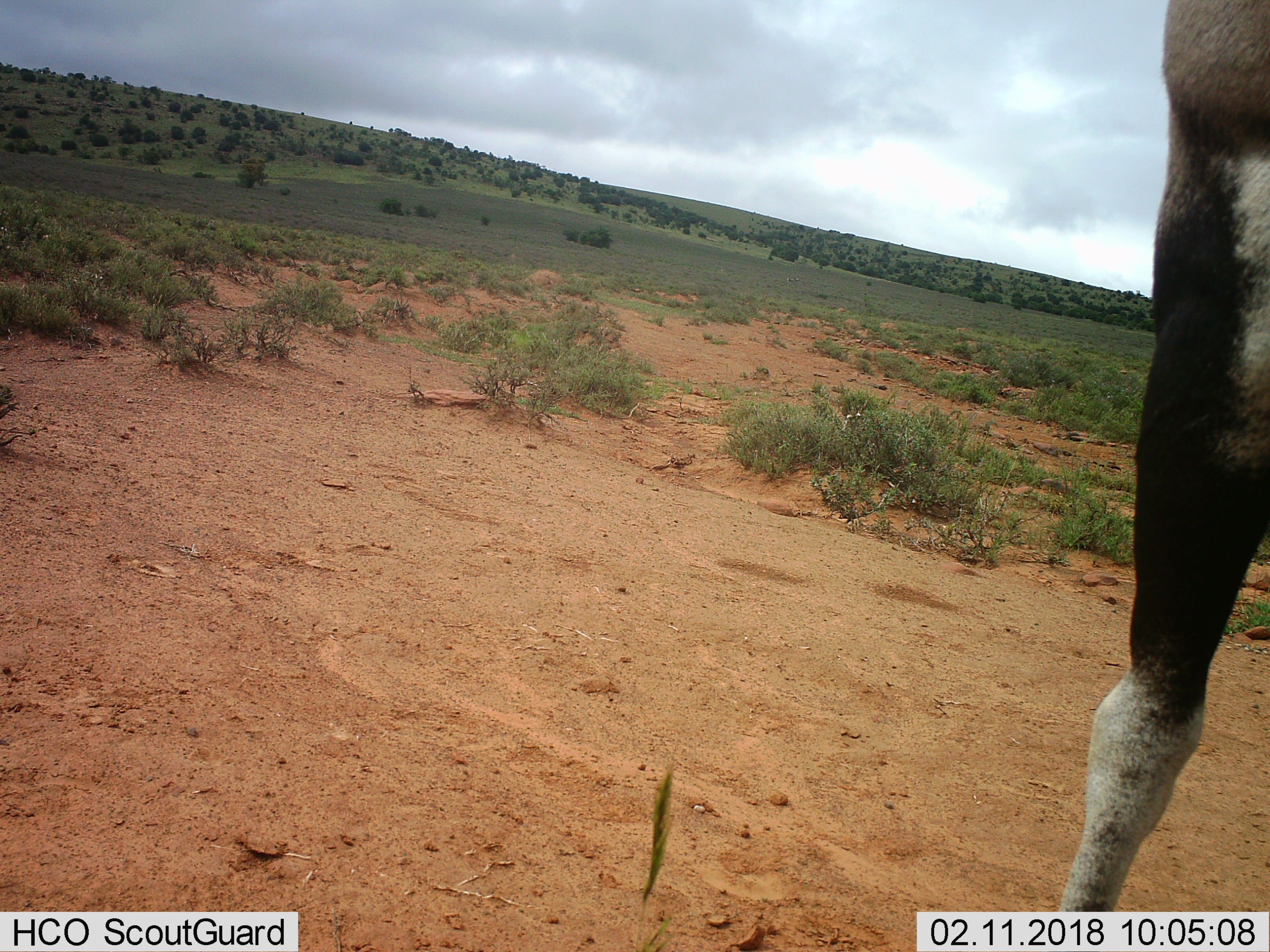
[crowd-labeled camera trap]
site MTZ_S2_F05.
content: unidentified animal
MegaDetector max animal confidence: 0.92